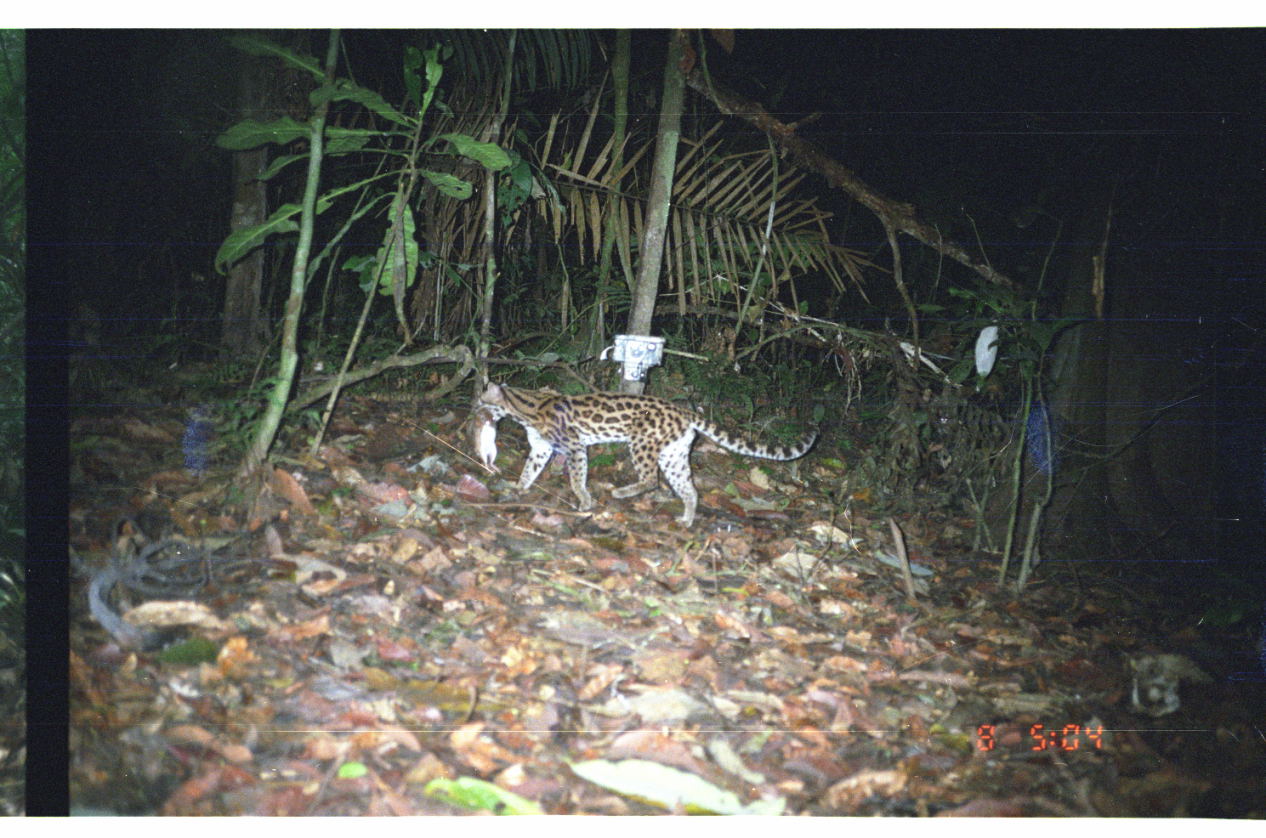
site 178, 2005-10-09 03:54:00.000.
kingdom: Animalia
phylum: Chordata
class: Mammalia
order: Carnivora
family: Felidae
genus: Leopardus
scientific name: Leopardus wiedii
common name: margay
Leopardus wiedii (margay).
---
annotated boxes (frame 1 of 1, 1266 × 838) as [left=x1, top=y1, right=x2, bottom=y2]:
leopardus wiedii: [left=470, top=381, right=819, bottom=530]; [left=461, top=395, right=502, bottom=476]